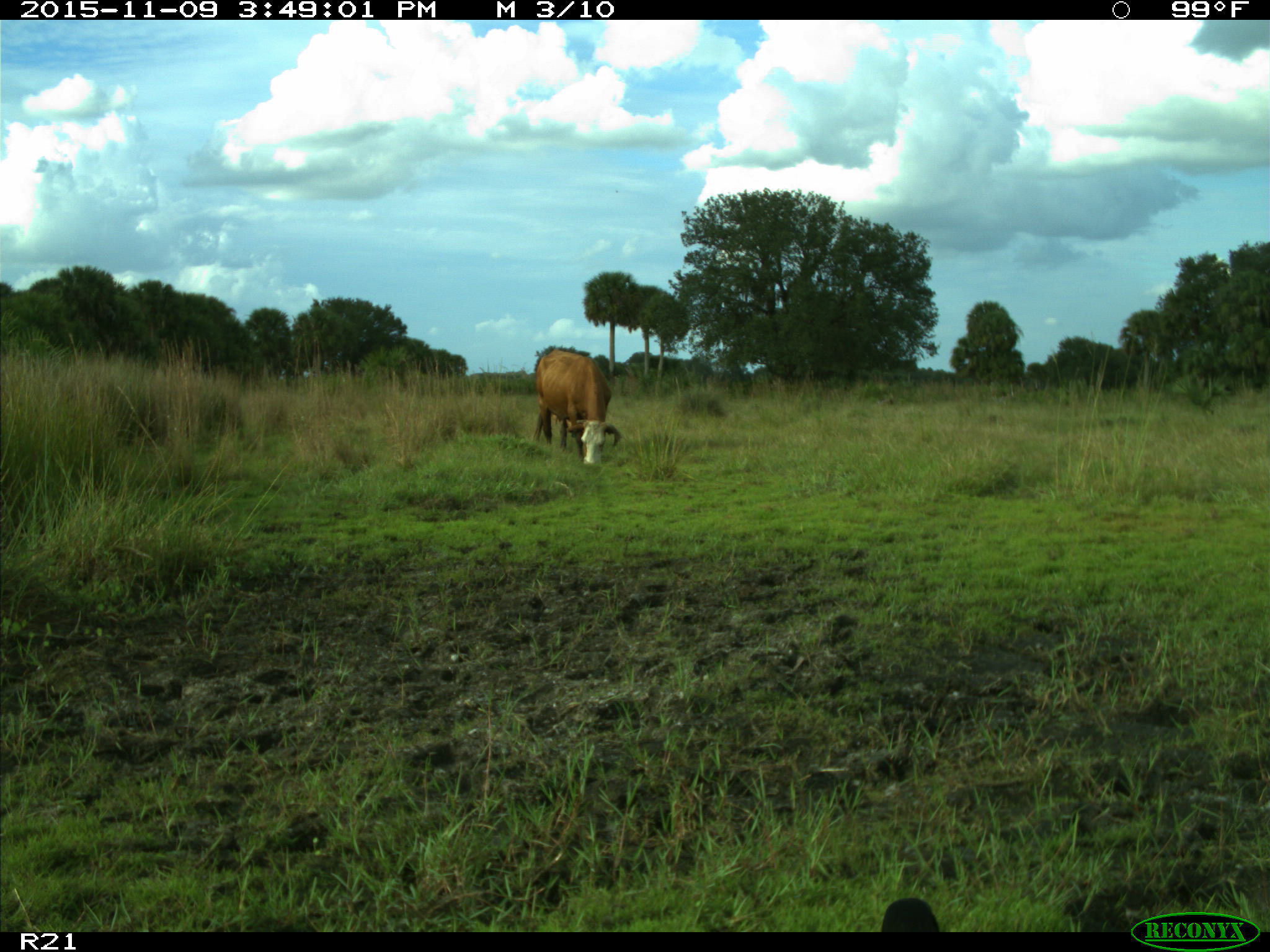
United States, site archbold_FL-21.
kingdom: Animalia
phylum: Chordata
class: Mammalia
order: Artiodactyla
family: Bovidae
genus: Bos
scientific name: Bos taurus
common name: domestic cow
Bos taurus (domestic cow).